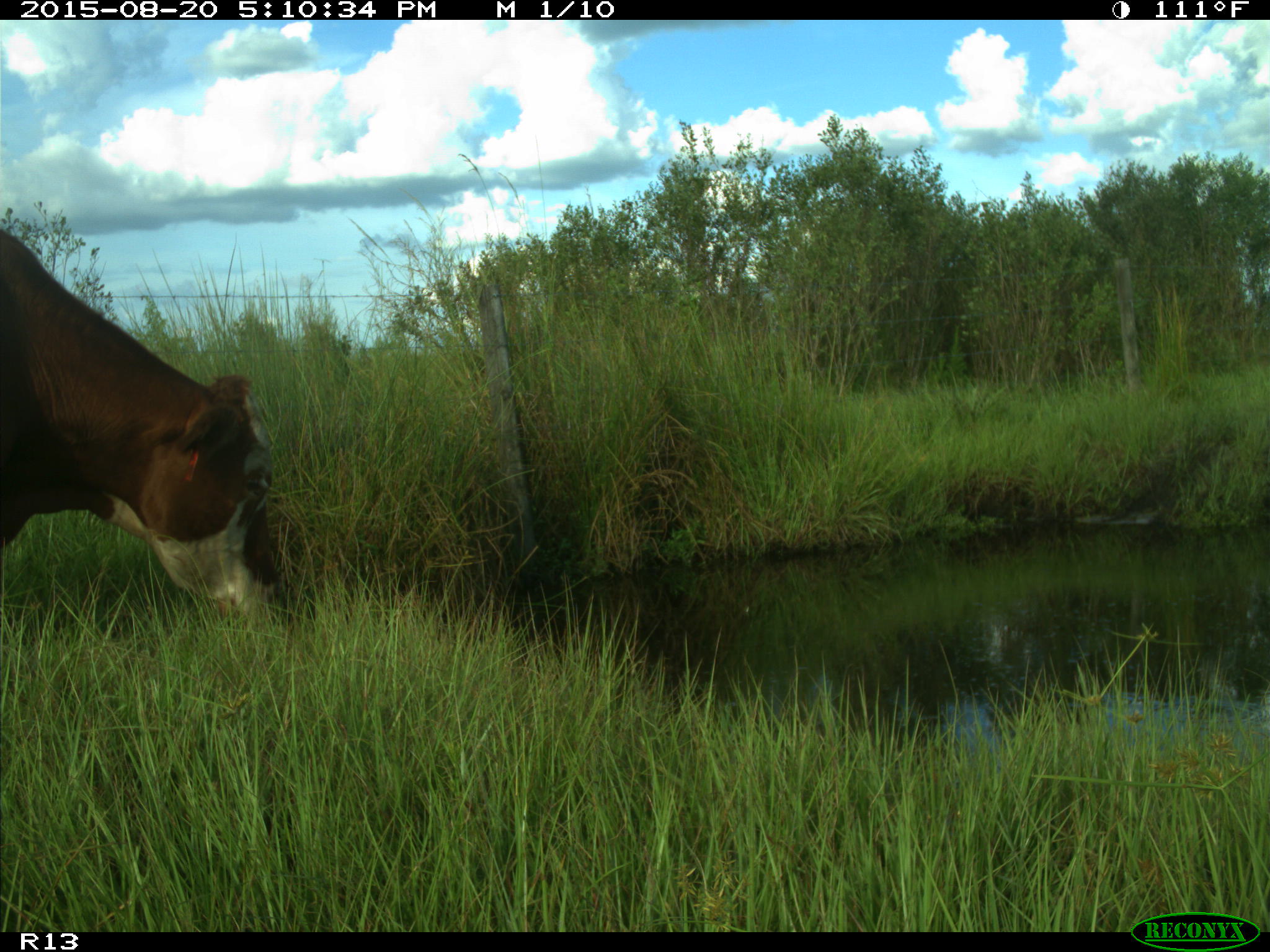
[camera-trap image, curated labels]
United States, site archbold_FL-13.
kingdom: Animalia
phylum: Chordata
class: Mammalia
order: Artiodactyla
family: Bovidae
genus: Bos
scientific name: Bos taurus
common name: domestic cow